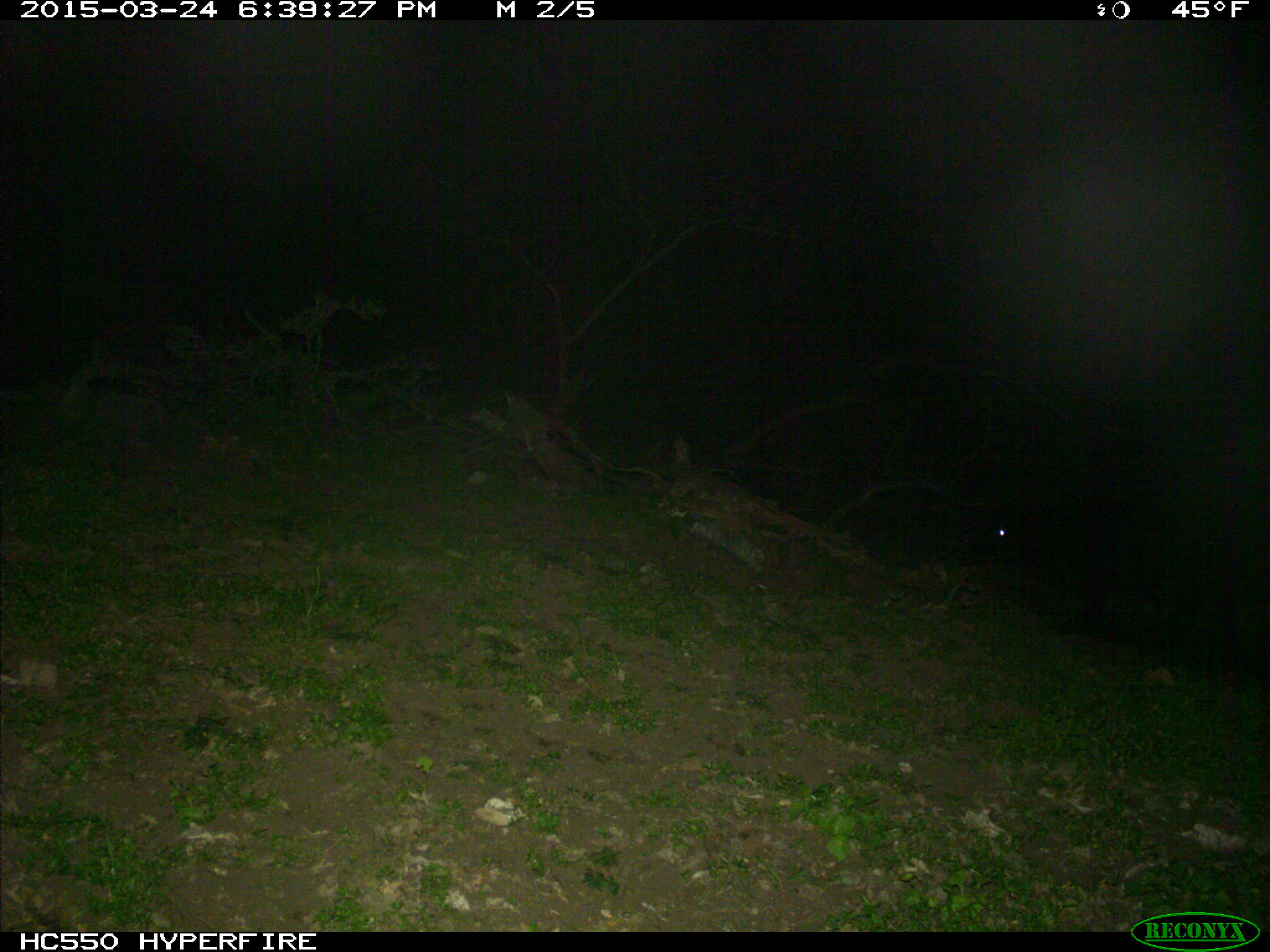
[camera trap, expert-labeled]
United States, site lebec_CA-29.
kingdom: Animalia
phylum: Chordata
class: Mammalia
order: Artiodactyla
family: Bovidae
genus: Bos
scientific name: Bos taurus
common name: domestic cow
Bos taurus (domestic cow).